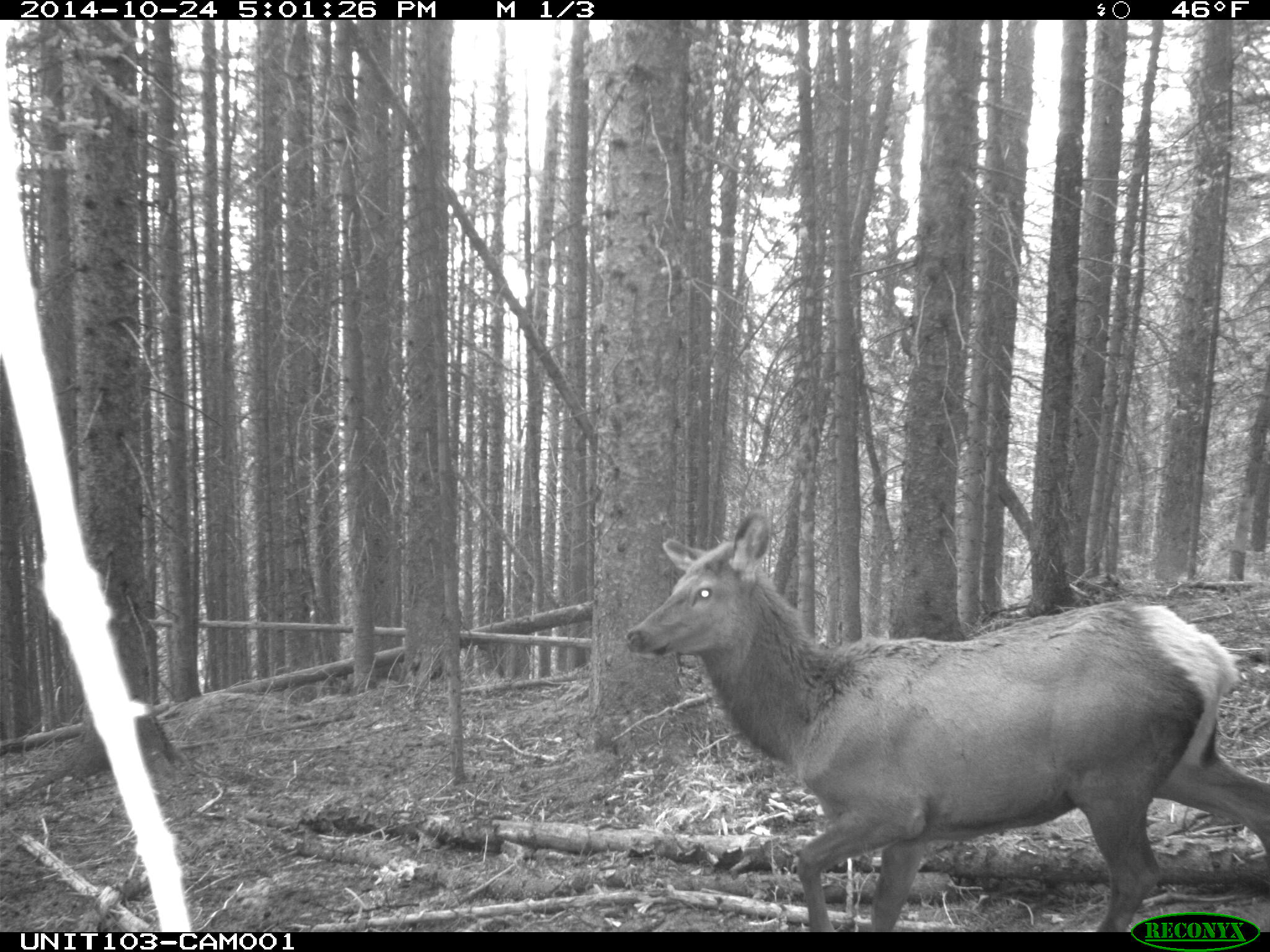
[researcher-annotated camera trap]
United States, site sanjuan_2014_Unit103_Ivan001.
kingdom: Animalia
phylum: Chordata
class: Mammalia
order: Artiodactyla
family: Cervidae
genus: Cervus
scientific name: Cervus elaphus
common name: red deer